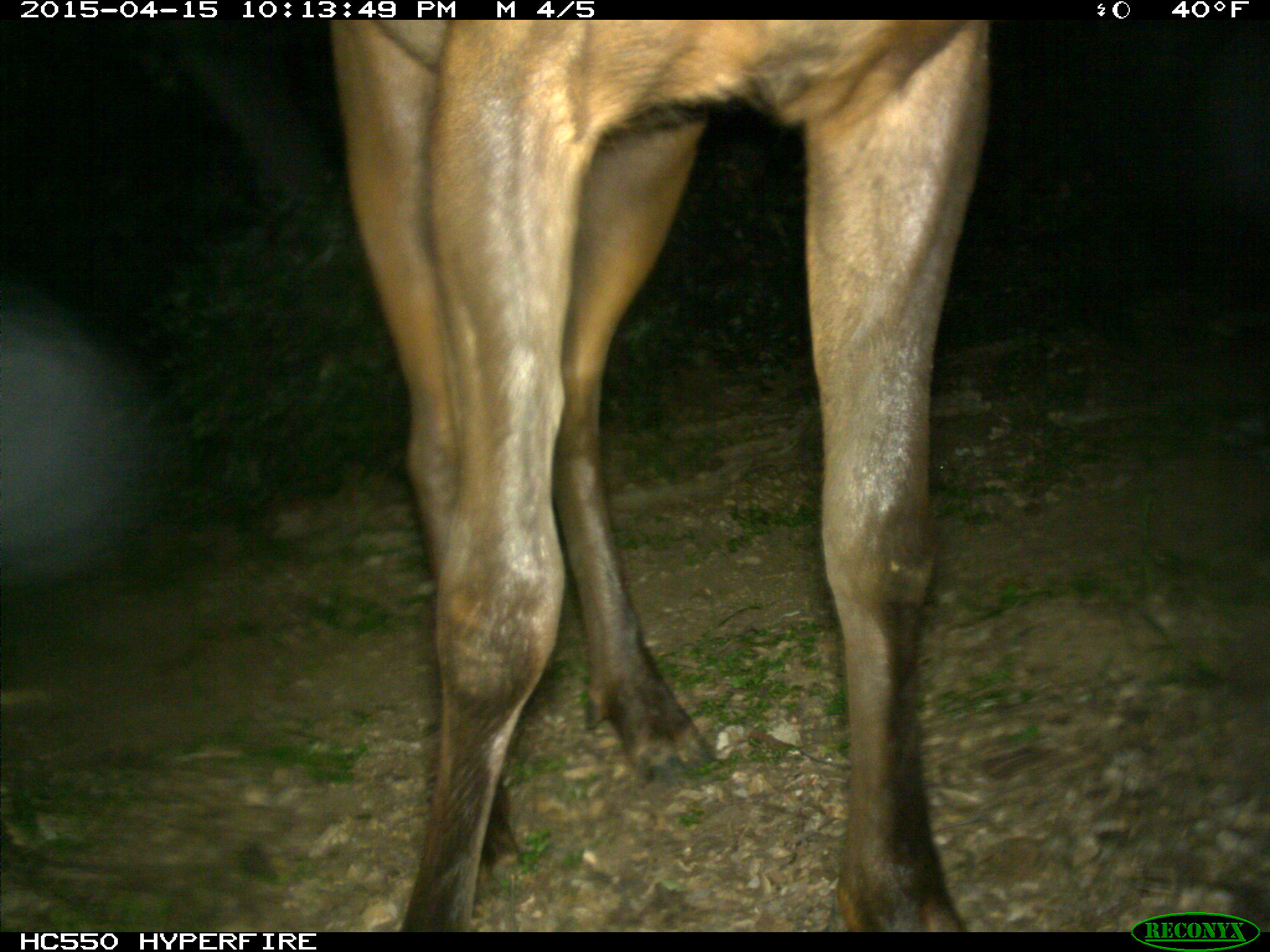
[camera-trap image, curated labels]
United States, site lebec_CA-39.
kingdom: Animalia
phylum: Chordata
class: Mammalia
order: Artiodactyla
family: Cervidae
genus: Cervus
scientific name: Cervus canadensis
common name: elk